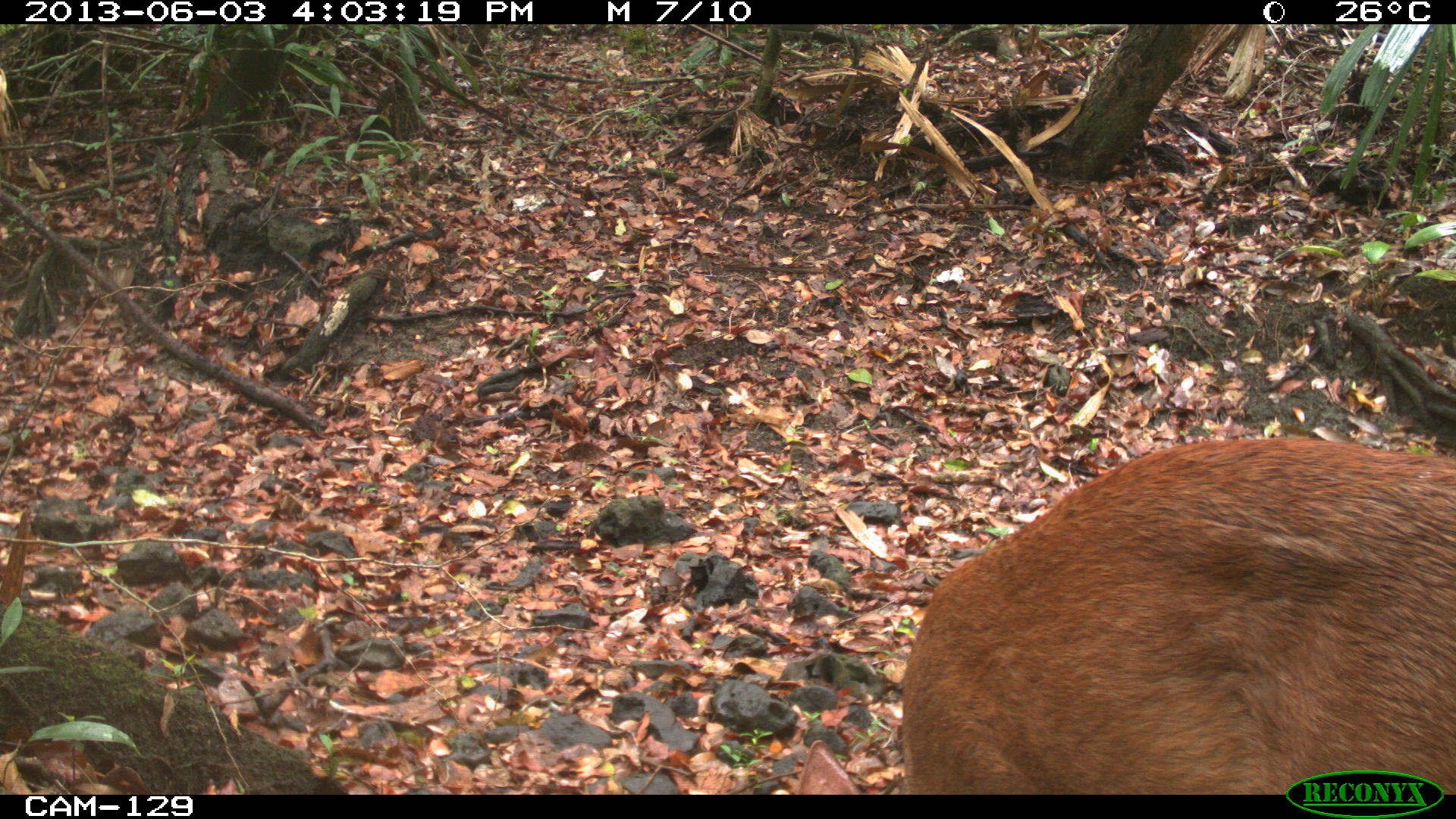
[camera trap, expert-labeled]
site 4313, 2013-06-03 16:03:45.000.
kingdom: Animalia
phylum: Chordata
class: Mammalia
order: Artiodactyla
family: Cervidae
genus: Mazama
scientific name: Mazama temama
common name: central american red brocket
Mazama temama (central american red brocket), count 1, sex male.